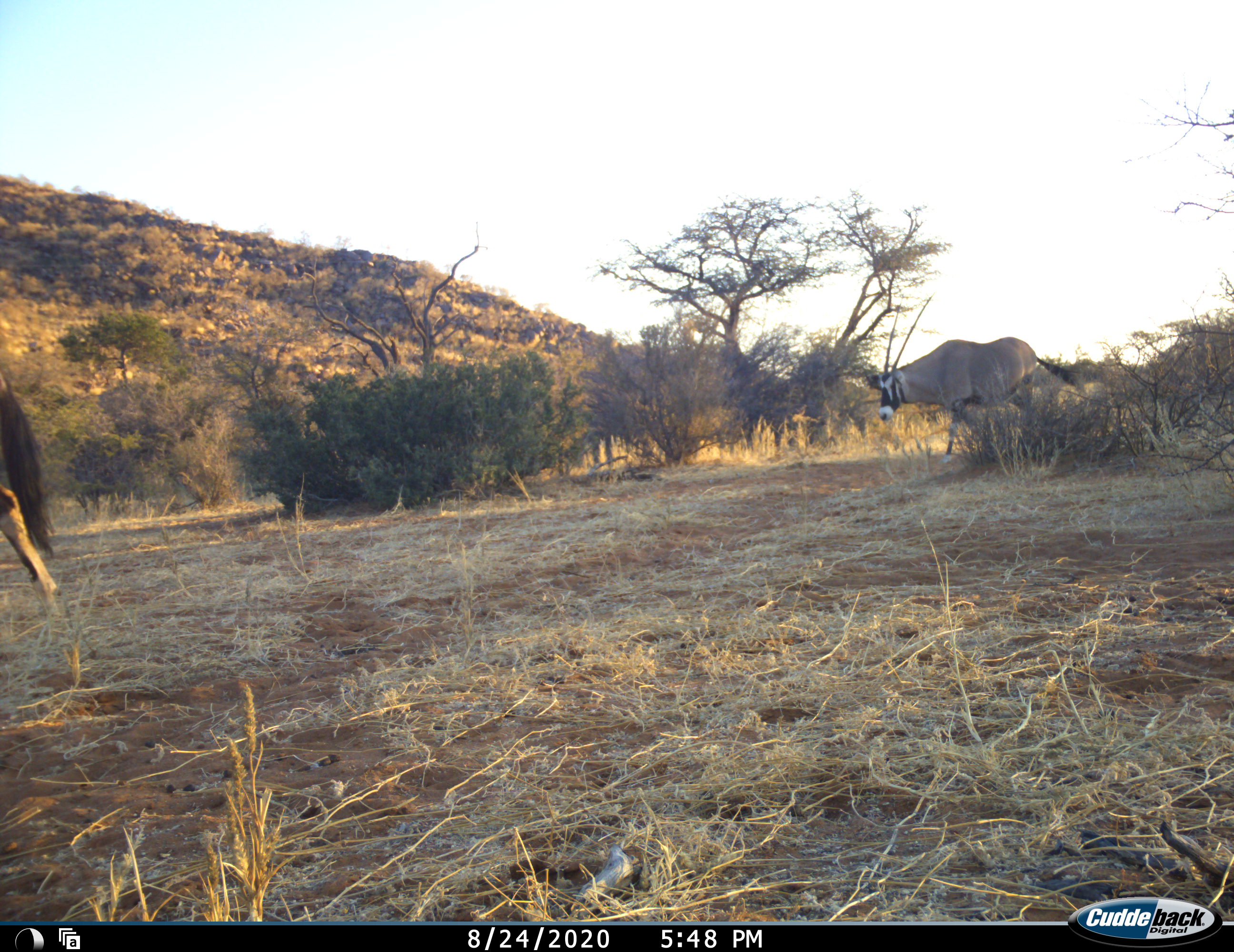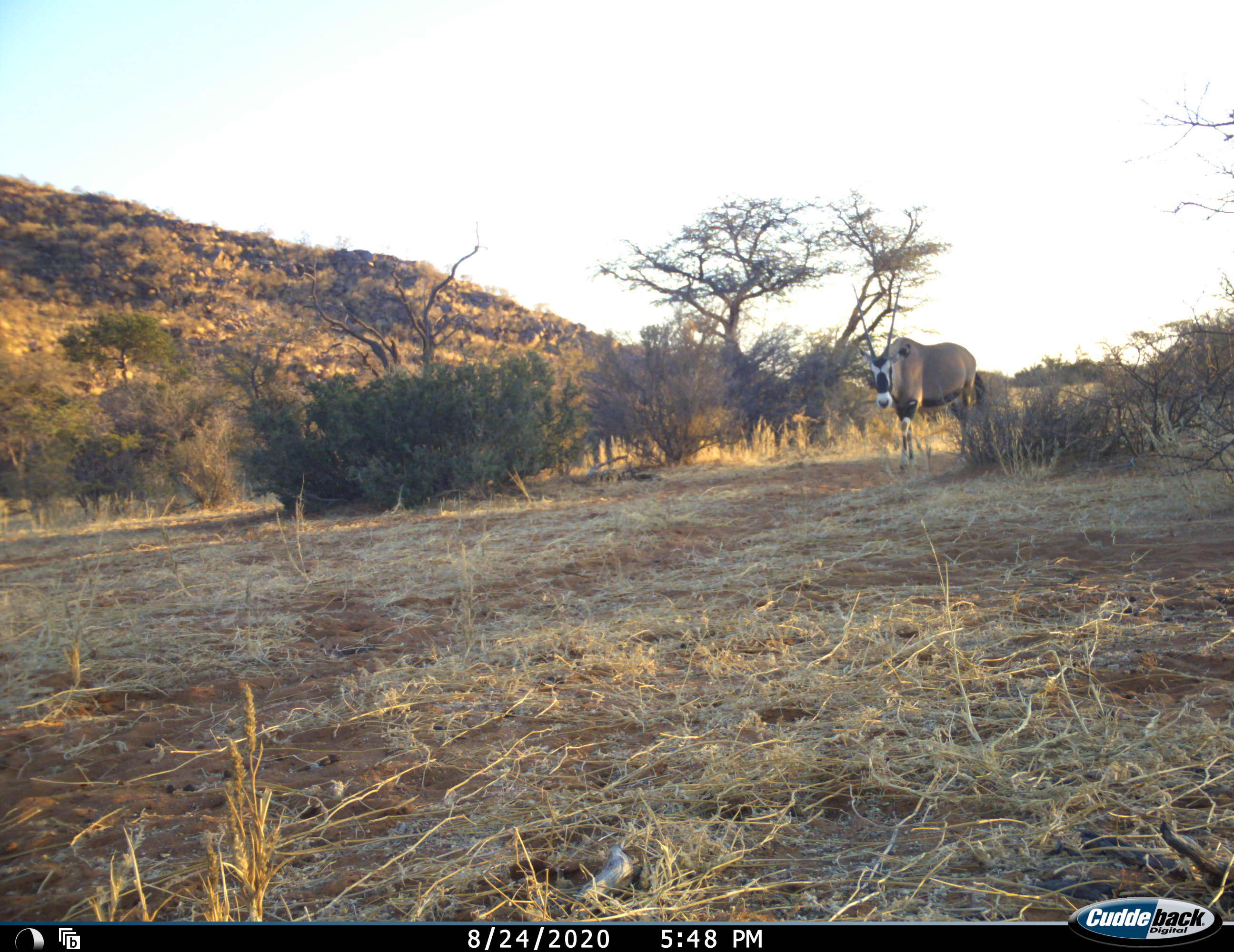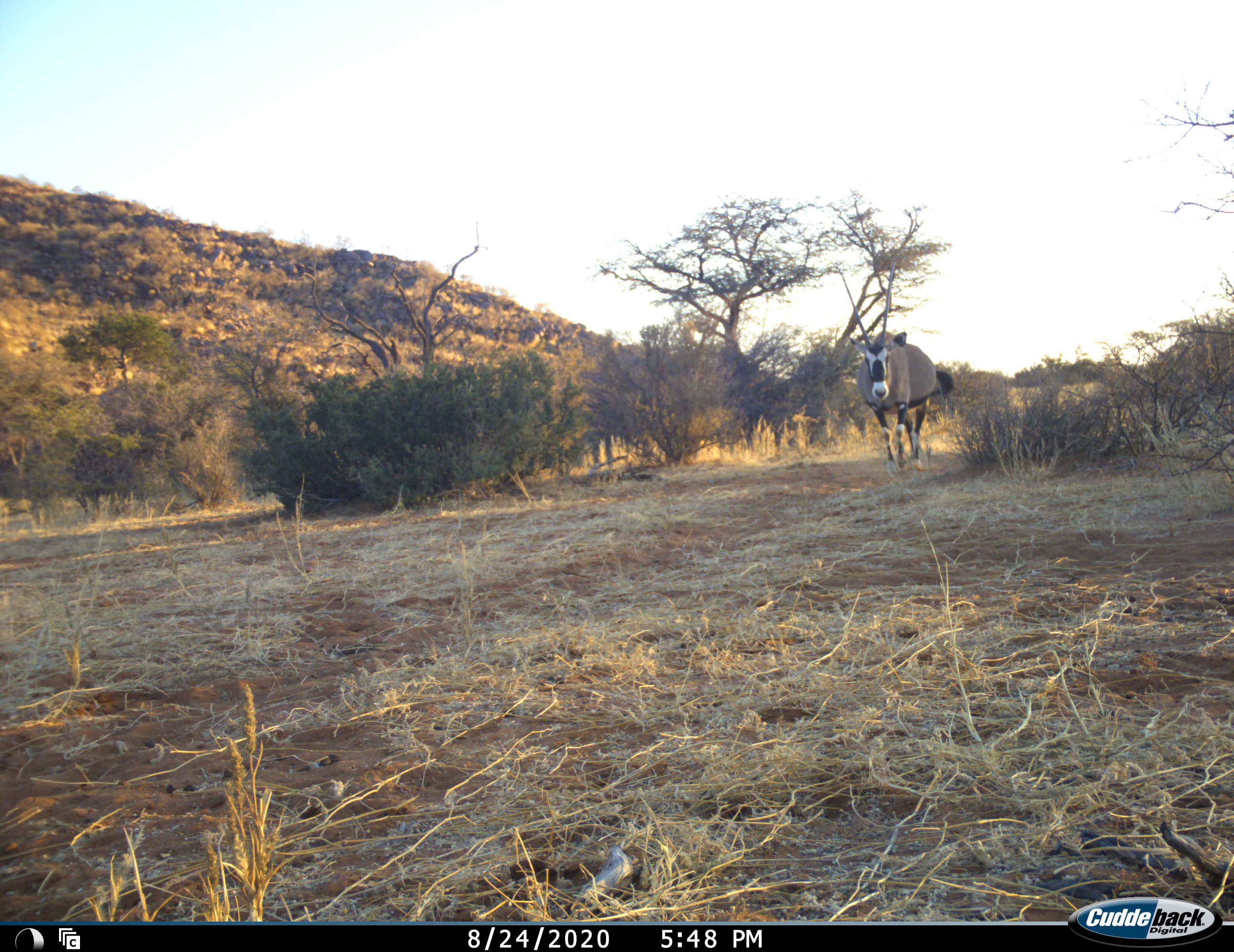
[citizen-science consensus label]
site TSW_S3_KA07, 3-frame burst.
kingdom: Animalia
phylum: Chordata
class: Mammalia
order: Artiodactyla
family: Bovidae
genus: Oryx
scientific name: Oryx gazella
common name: gemsbok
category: oryx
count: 2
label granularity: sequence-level